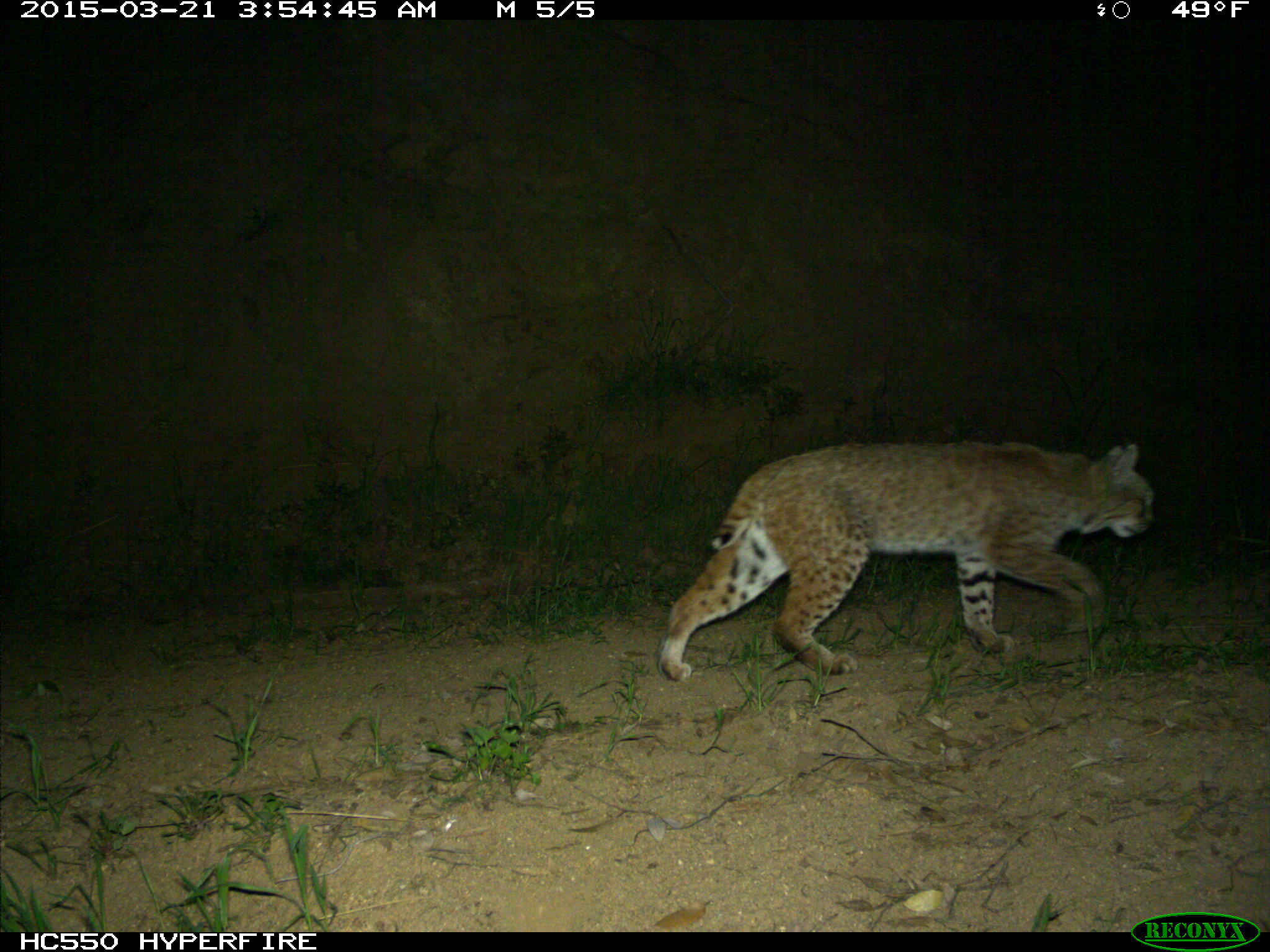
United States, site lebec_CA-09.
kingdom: Animalia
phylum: Chordata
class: Mammalia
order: Carnivora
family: Felidae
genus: Lynx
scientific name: Lynx rufus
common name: bobcat